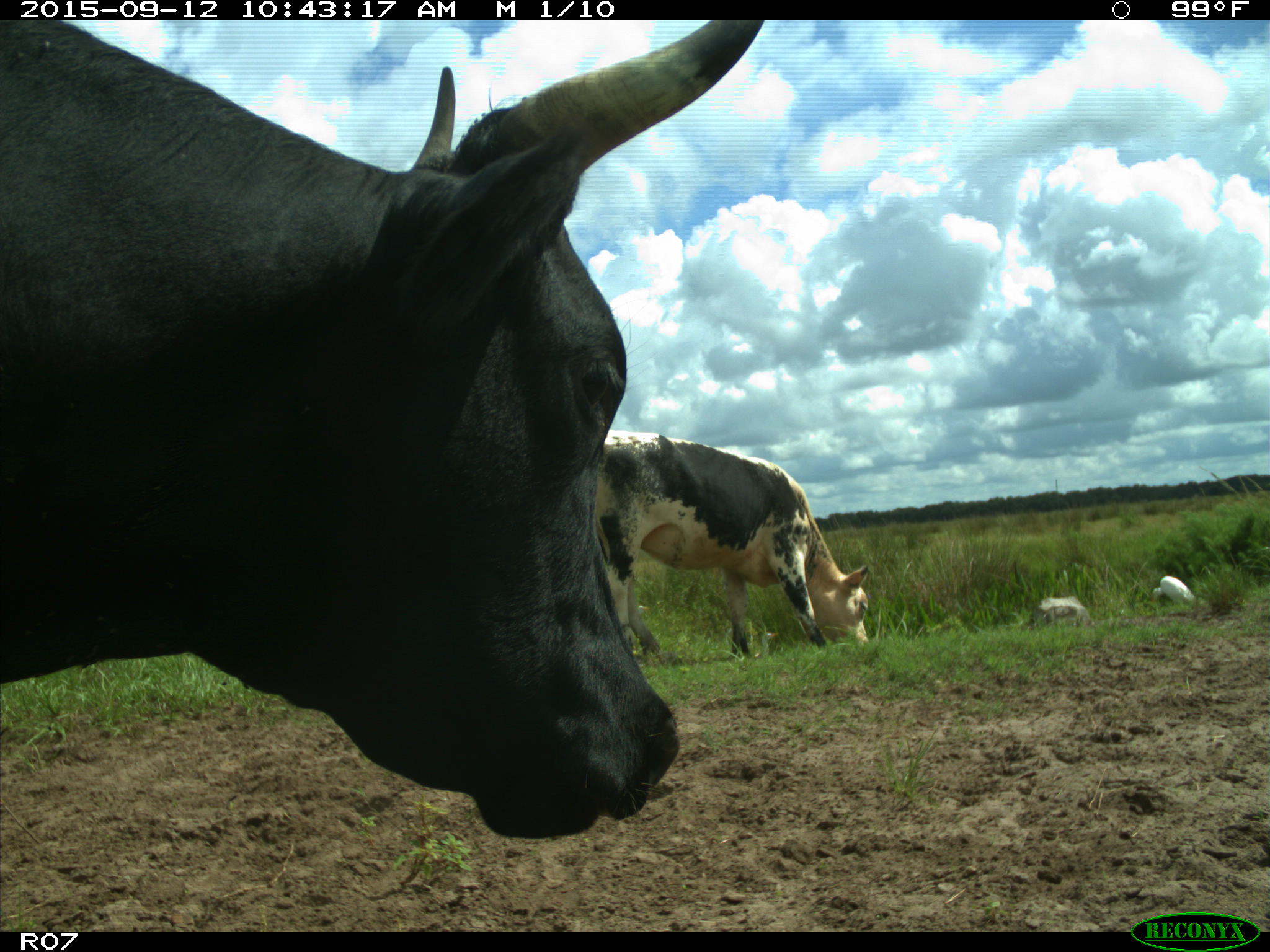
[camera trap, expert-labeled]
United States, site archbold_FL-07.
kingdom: Animalia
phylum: Chordata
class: Mammalia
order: Artiodactyla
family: Bovidae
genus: Bos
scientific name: Bos taurus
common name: domestic cow